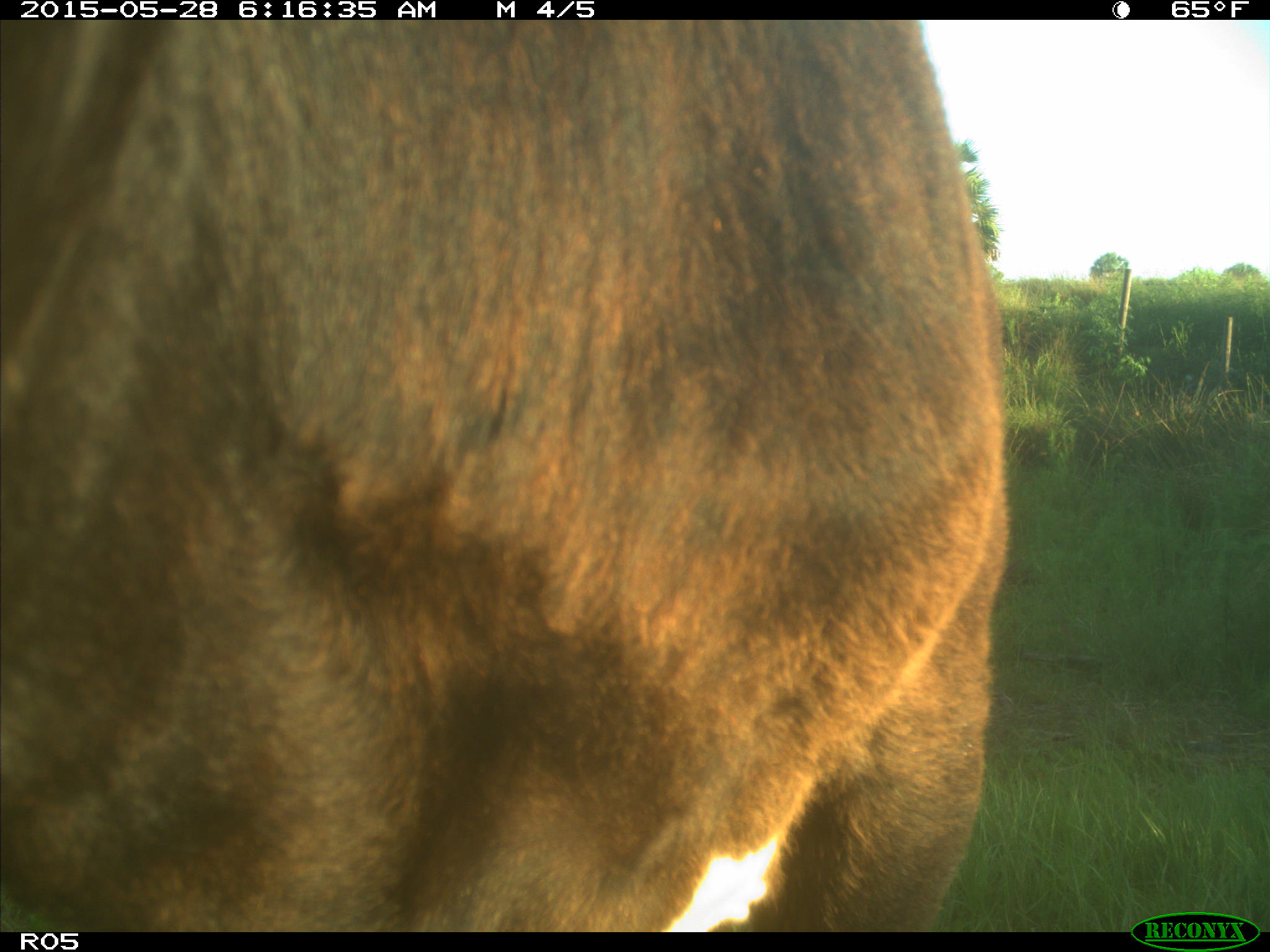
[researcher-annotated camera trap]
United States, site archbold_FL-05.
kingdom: Animalia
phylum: Chordata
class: Mammalia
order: Artiodactyla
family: Bovidae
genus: Bos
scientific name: Bos taurus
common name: domestic cow